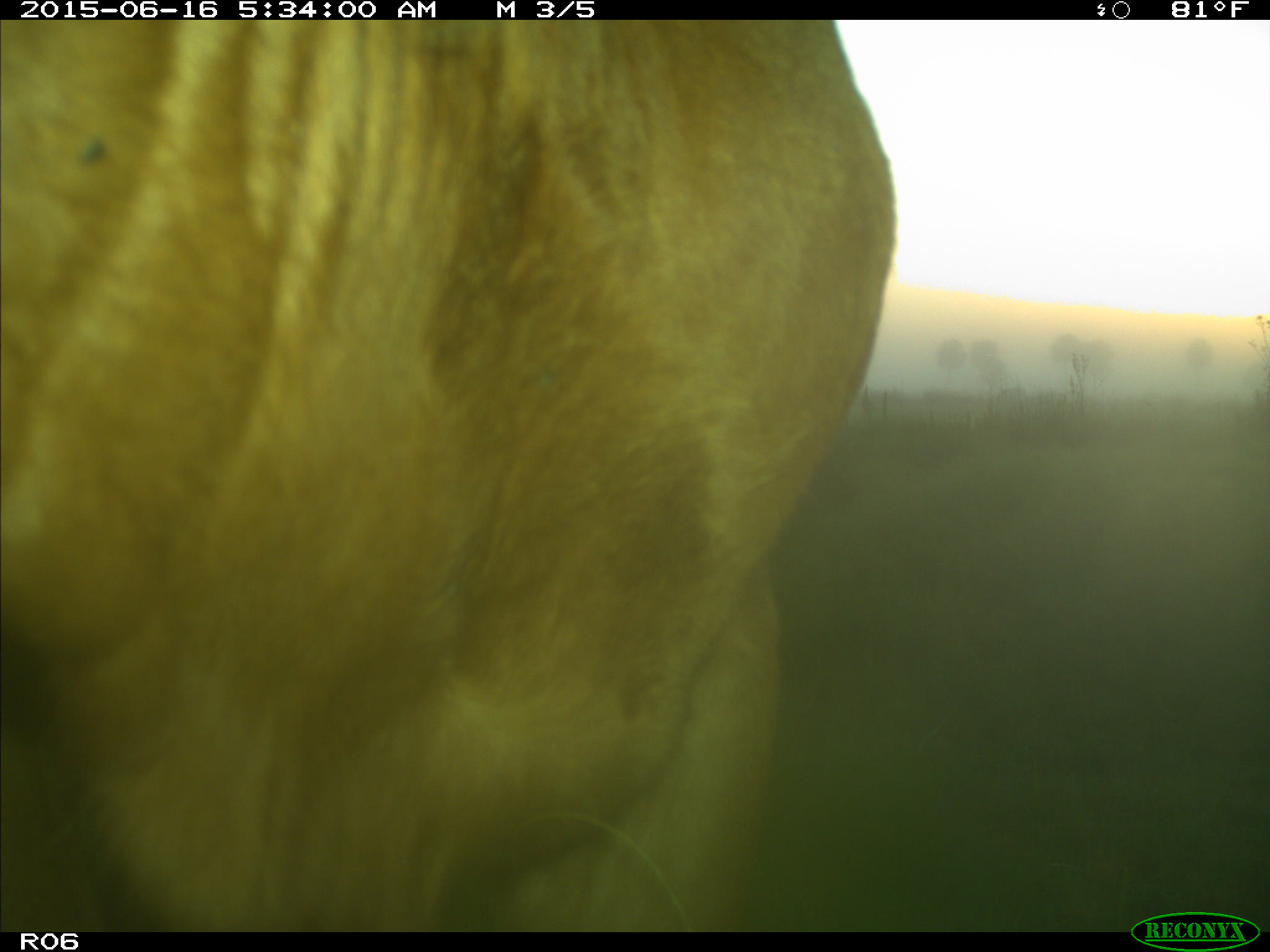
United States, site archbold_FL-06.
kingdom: Animalia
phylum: Chordata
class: Mammalia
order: Artiodactyla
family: Bovidae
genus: Bos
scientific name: Bos taurus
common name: domestic cow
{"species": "Bos taurus (domestic cow)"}